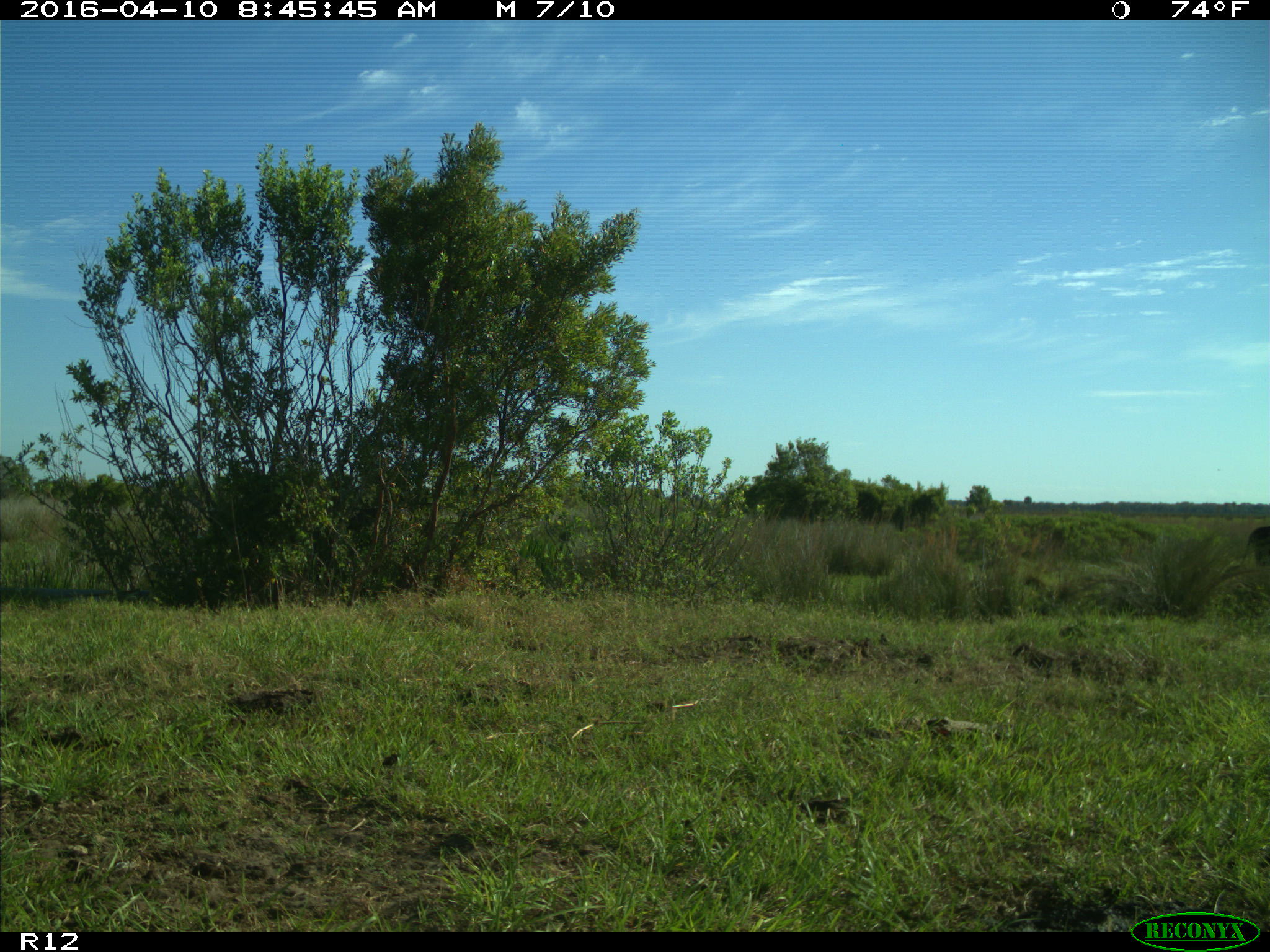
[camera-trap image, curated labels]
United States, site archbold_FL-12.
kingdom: Animalia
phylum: Chordata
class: Mammalia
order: Artiodactyla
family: Bovidae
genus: Bos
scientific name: Bos taurus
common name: domestic cow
Bos taurus (domestic cow).